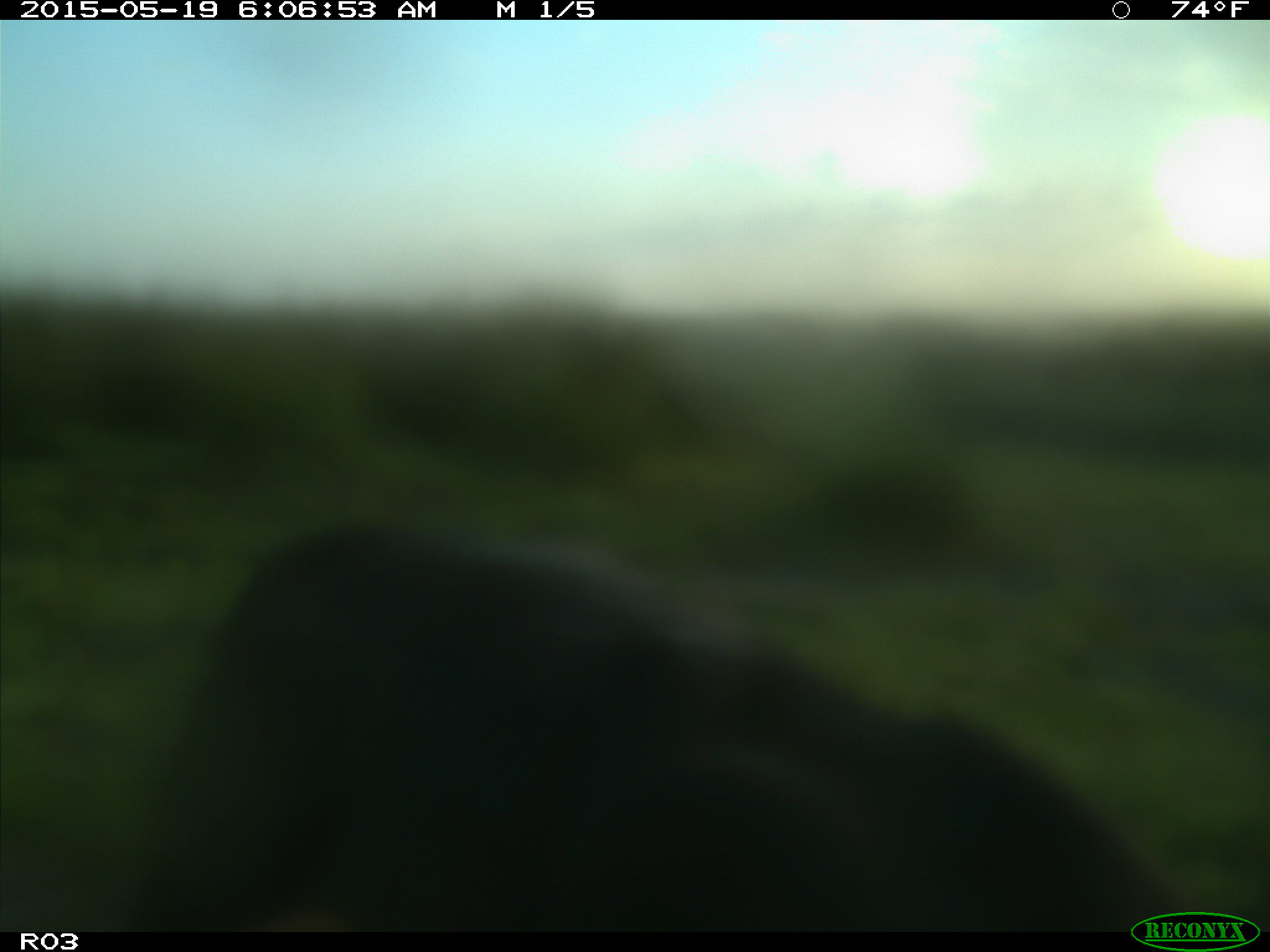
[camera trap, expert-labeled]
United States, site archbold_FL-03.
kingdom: Animalia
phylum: Chordata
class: Mammalia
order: Artiodactyla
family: Bovidae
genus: Bos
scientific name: Bos taurus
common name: domestic cow